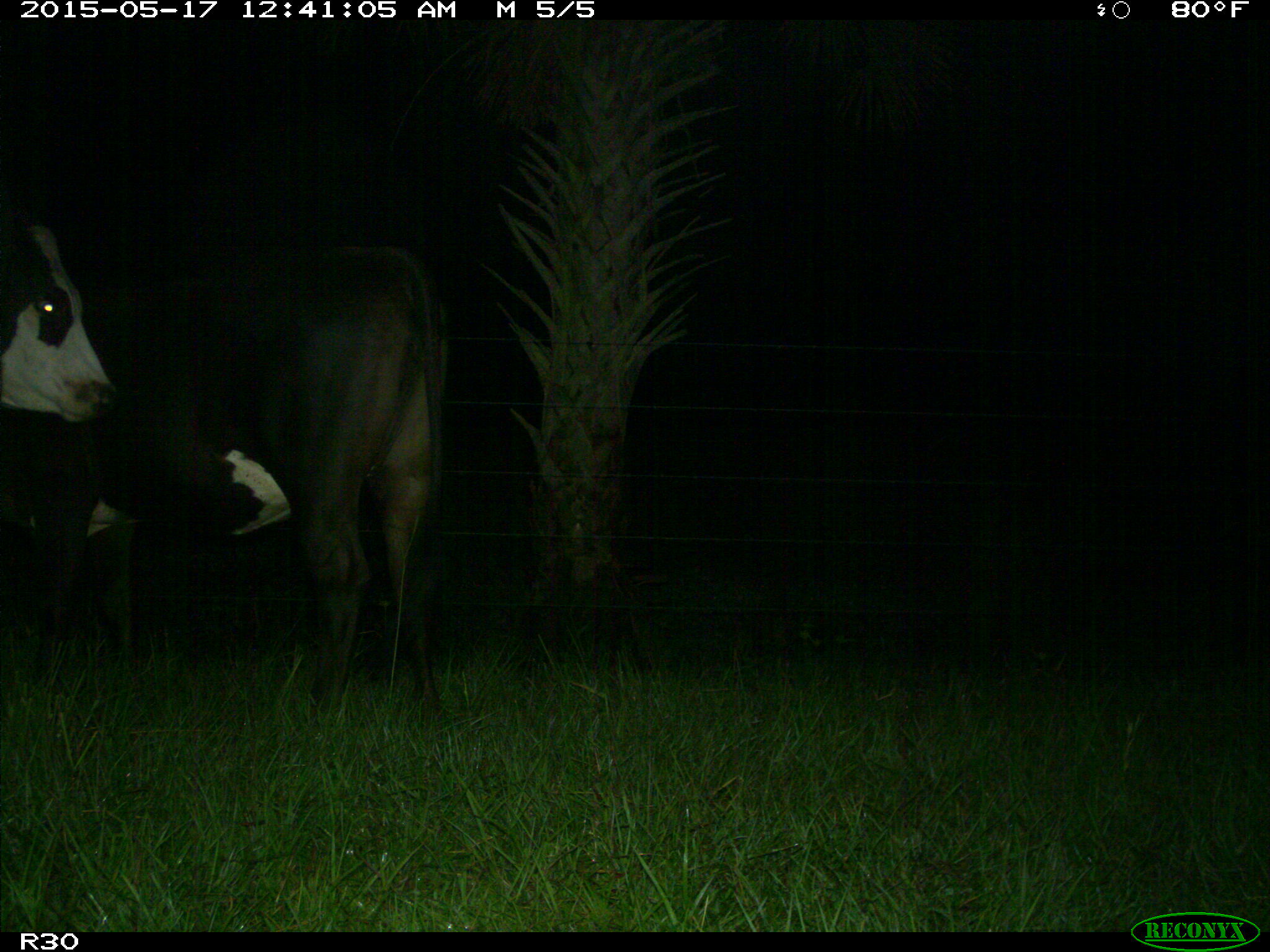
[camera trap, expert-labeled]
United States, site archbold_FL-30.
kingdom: Animalia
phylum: Chordata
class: Mammalia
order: Artiodactyla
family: Bovidae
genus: Bos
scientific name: Bos taurus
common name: domestic cow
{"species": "Bos taurus (domestic cow)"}